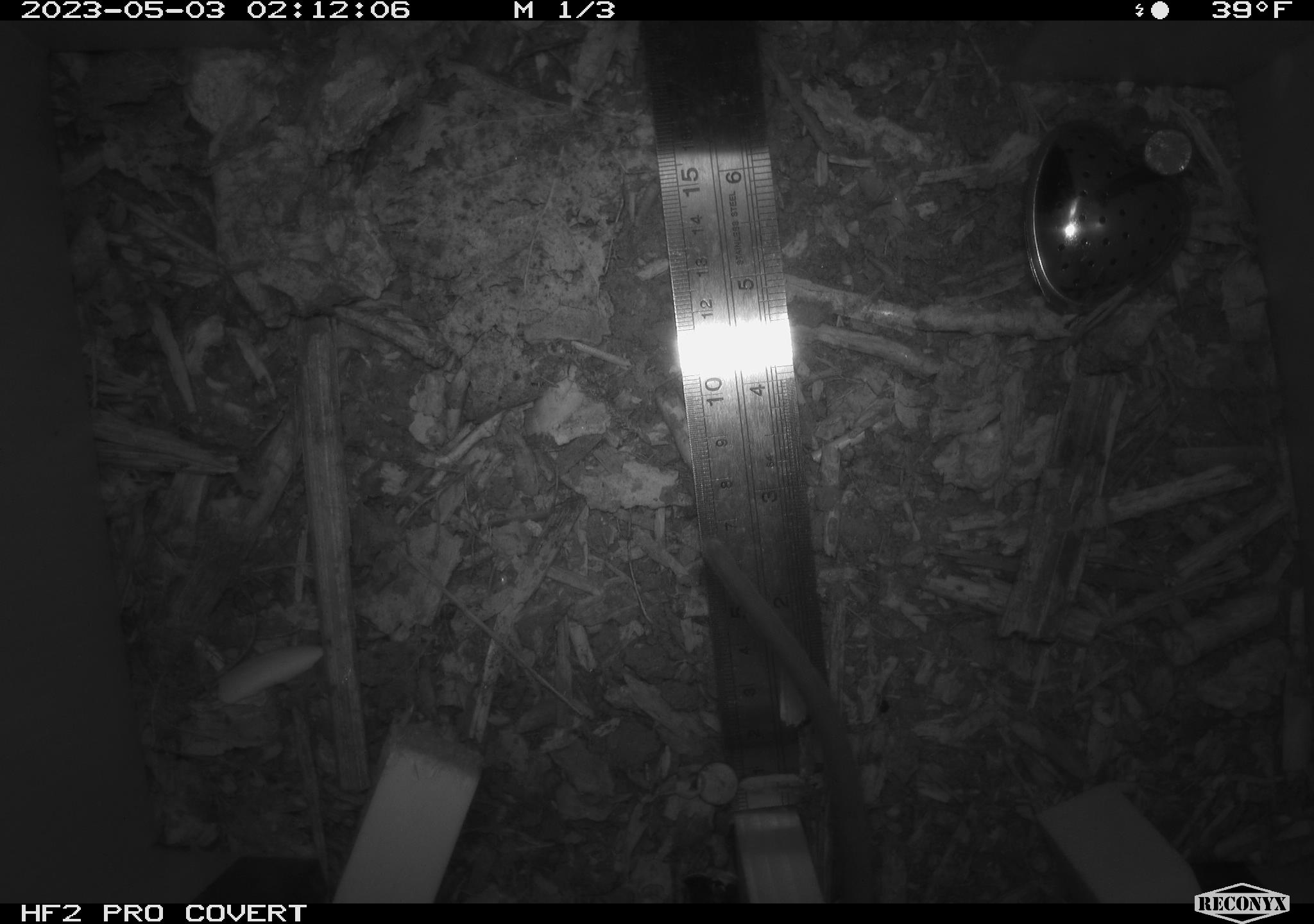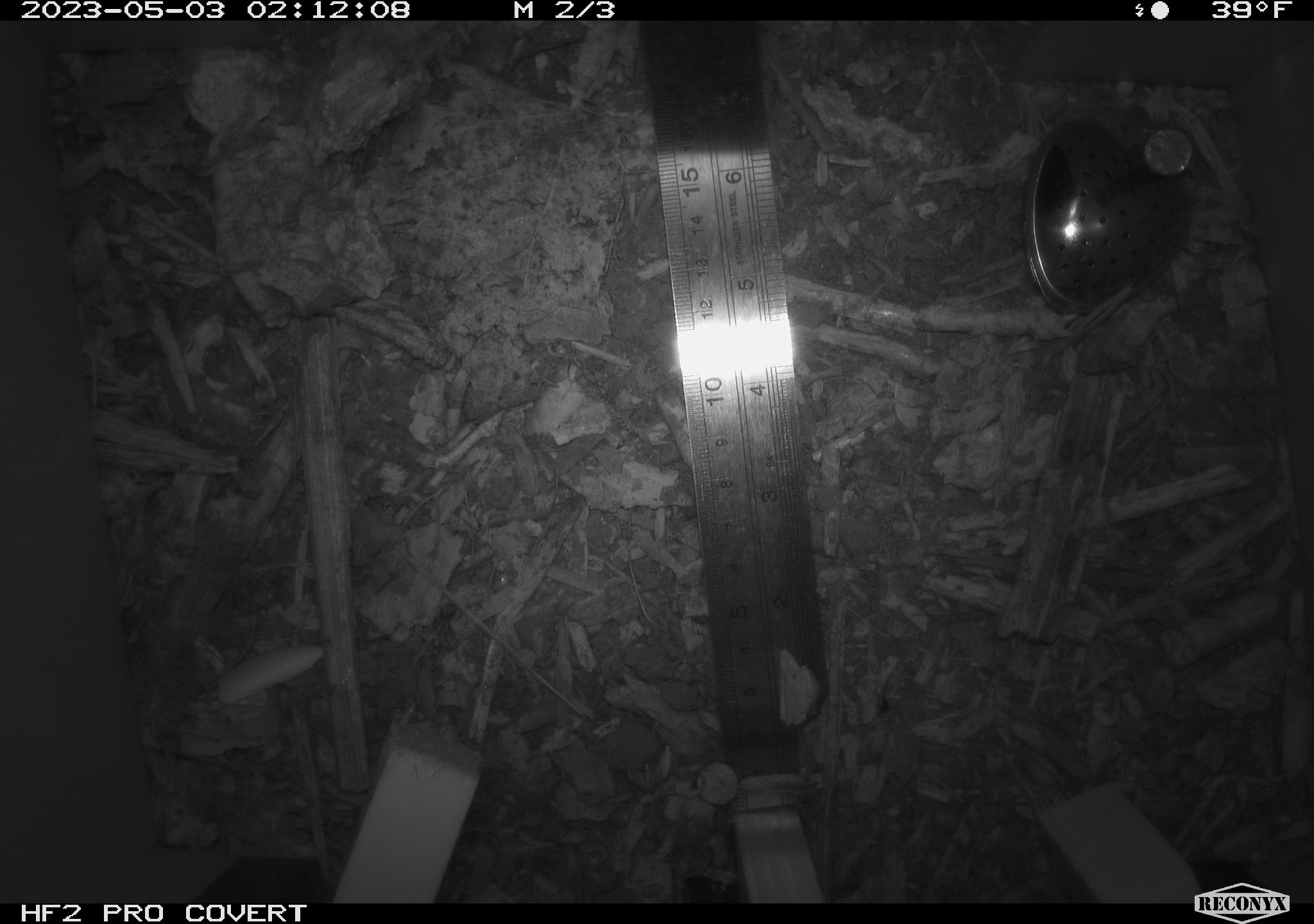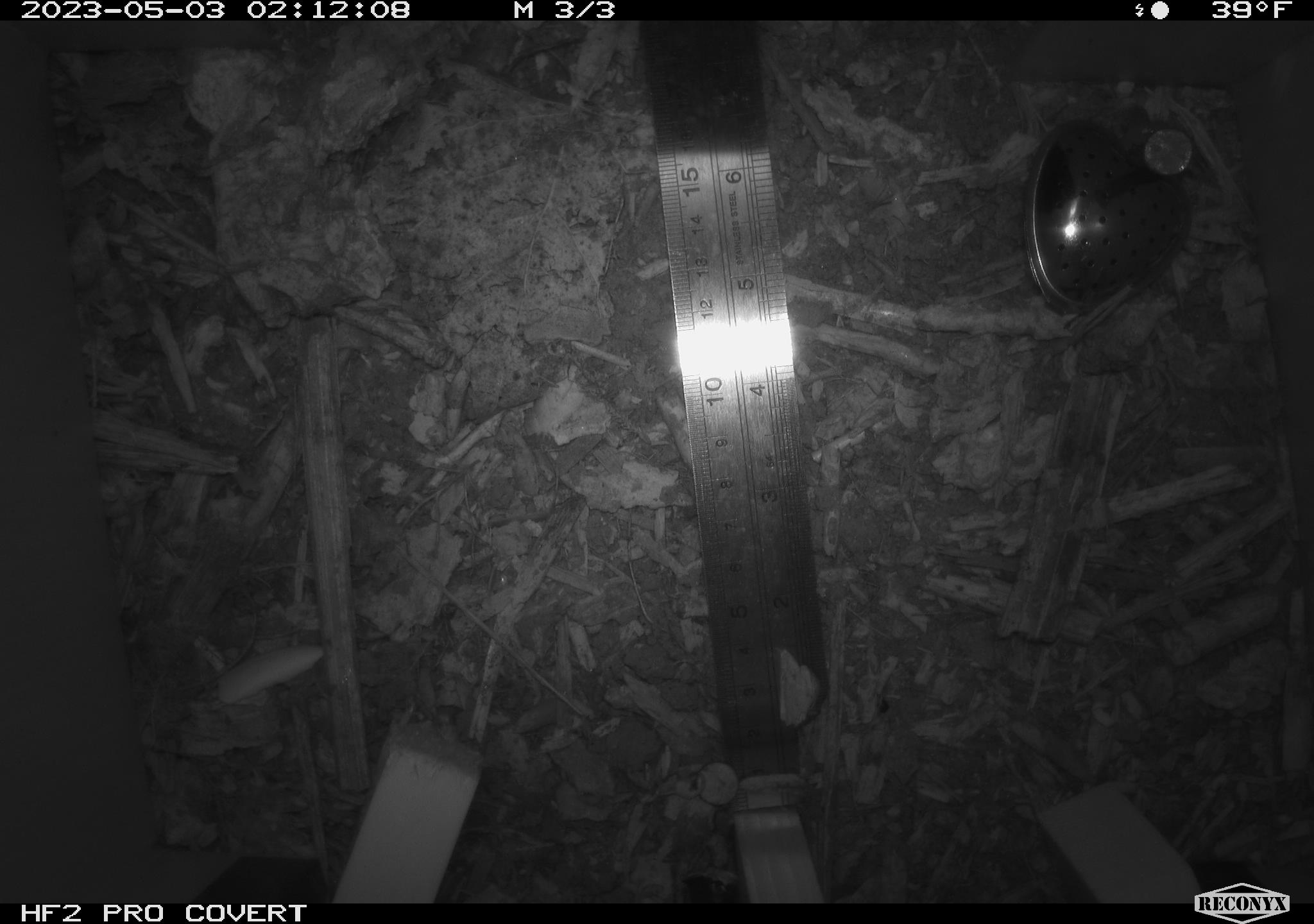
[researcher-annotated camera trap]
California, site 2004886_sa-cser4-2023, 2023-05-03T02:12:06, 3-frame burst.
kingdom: Animalia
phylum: Chordata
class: Mammalia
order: Rodentia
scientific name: Rodentia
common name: mouse species